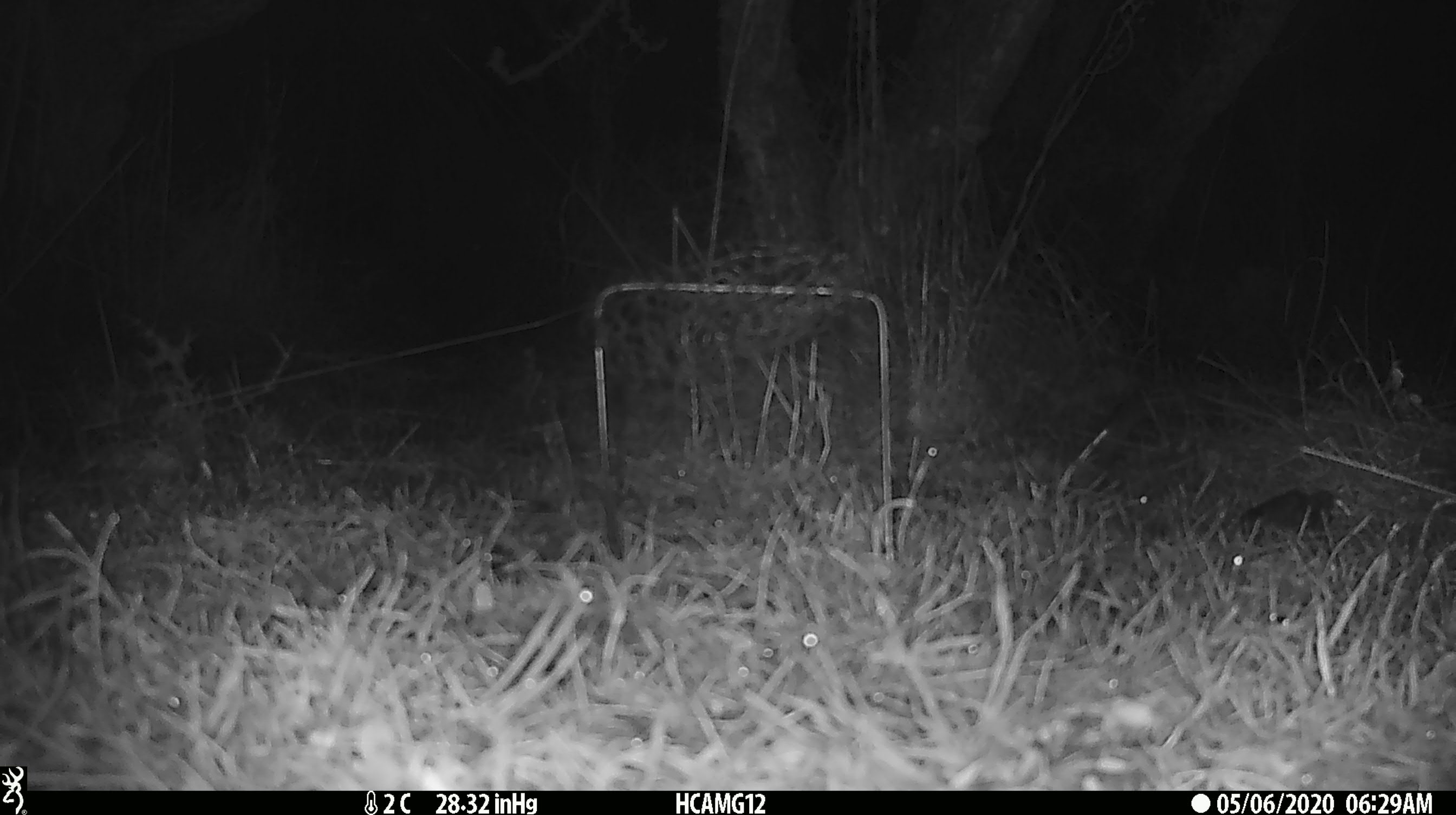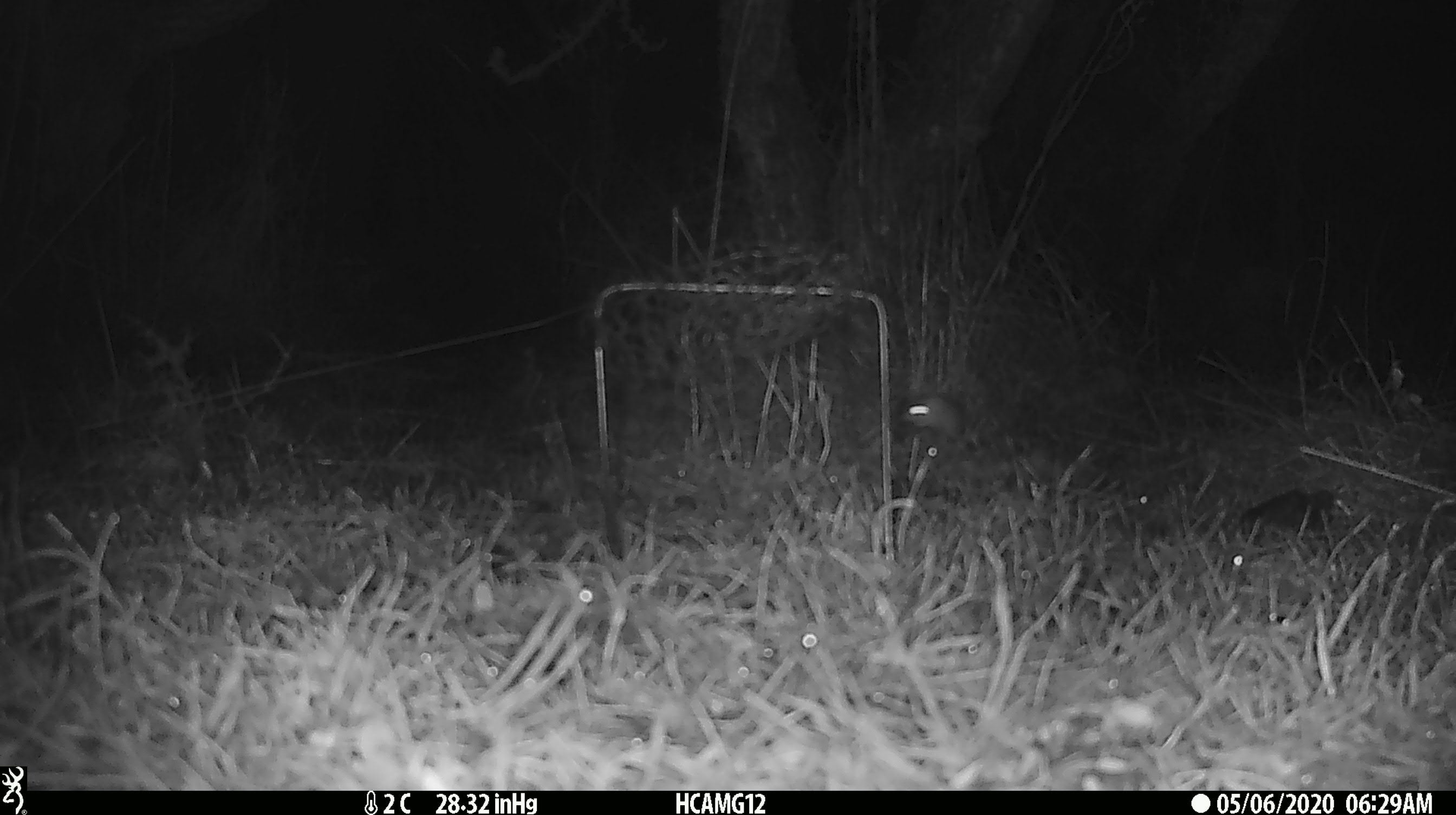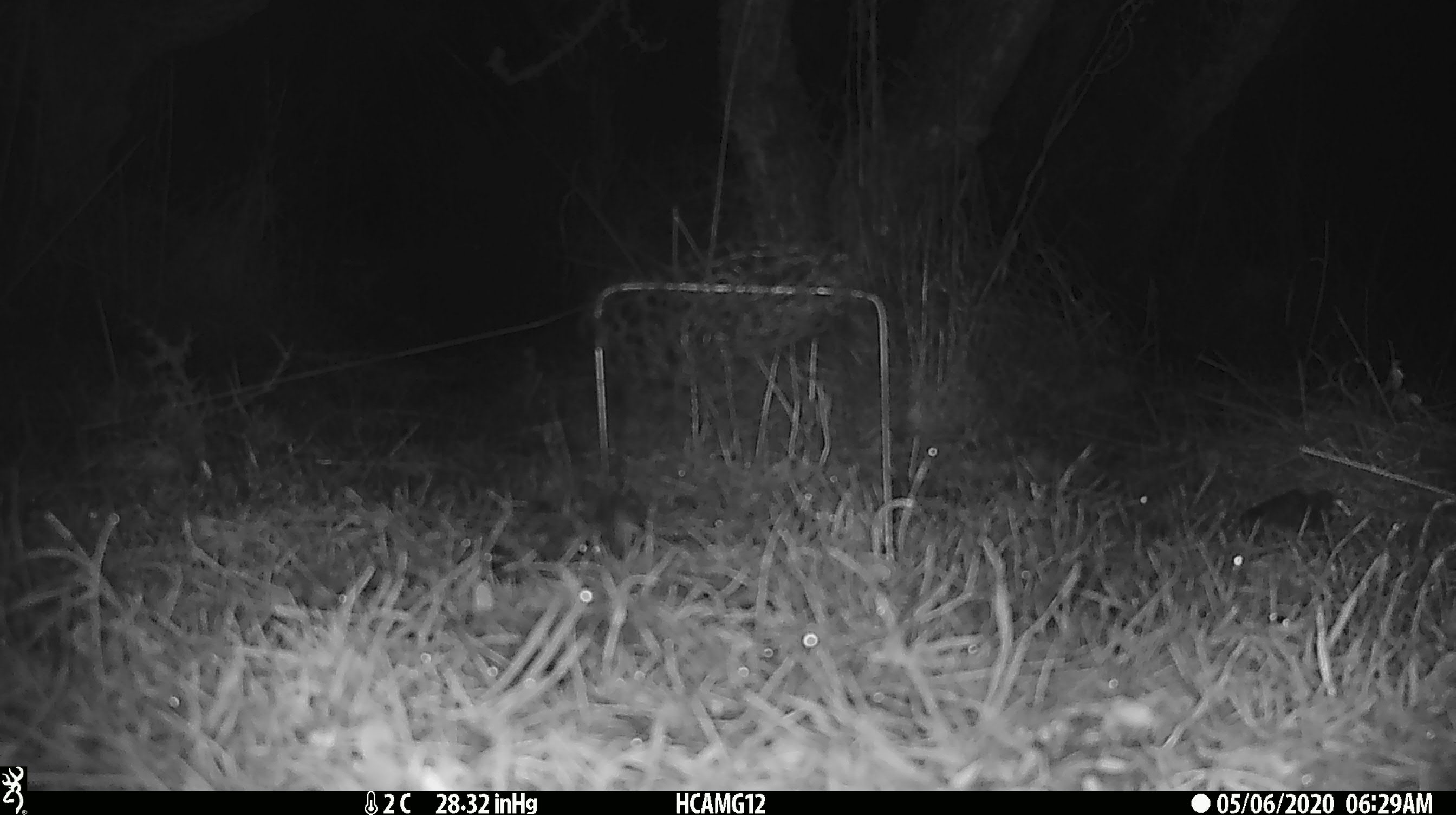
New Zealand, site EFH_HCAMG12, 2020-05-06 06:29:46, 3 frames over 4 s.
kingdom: Animalia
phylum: Chordata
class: Mammalia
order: Rodentia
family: Muridae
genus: Mus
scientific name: Mus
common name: mouse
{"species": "mouse (Mus)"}